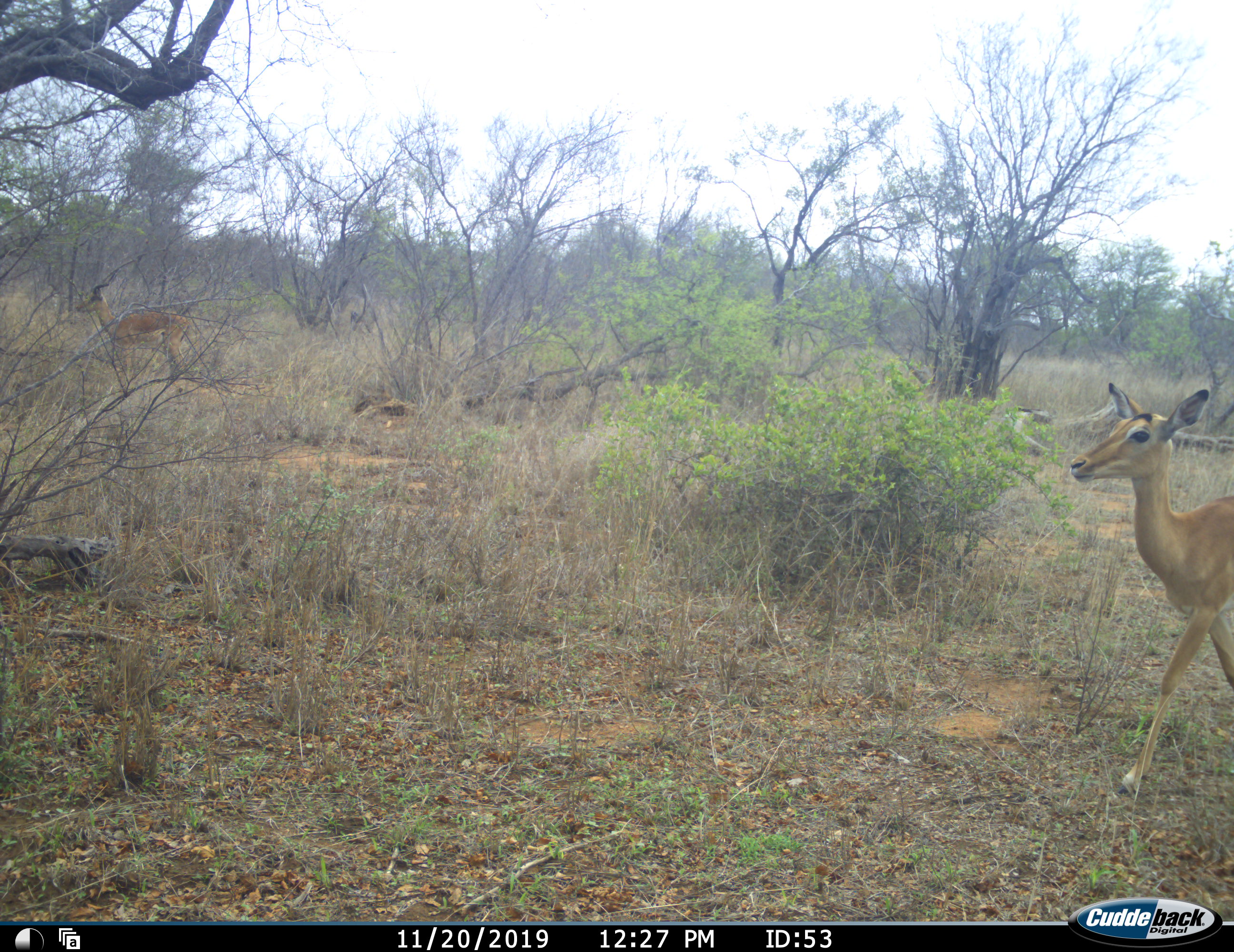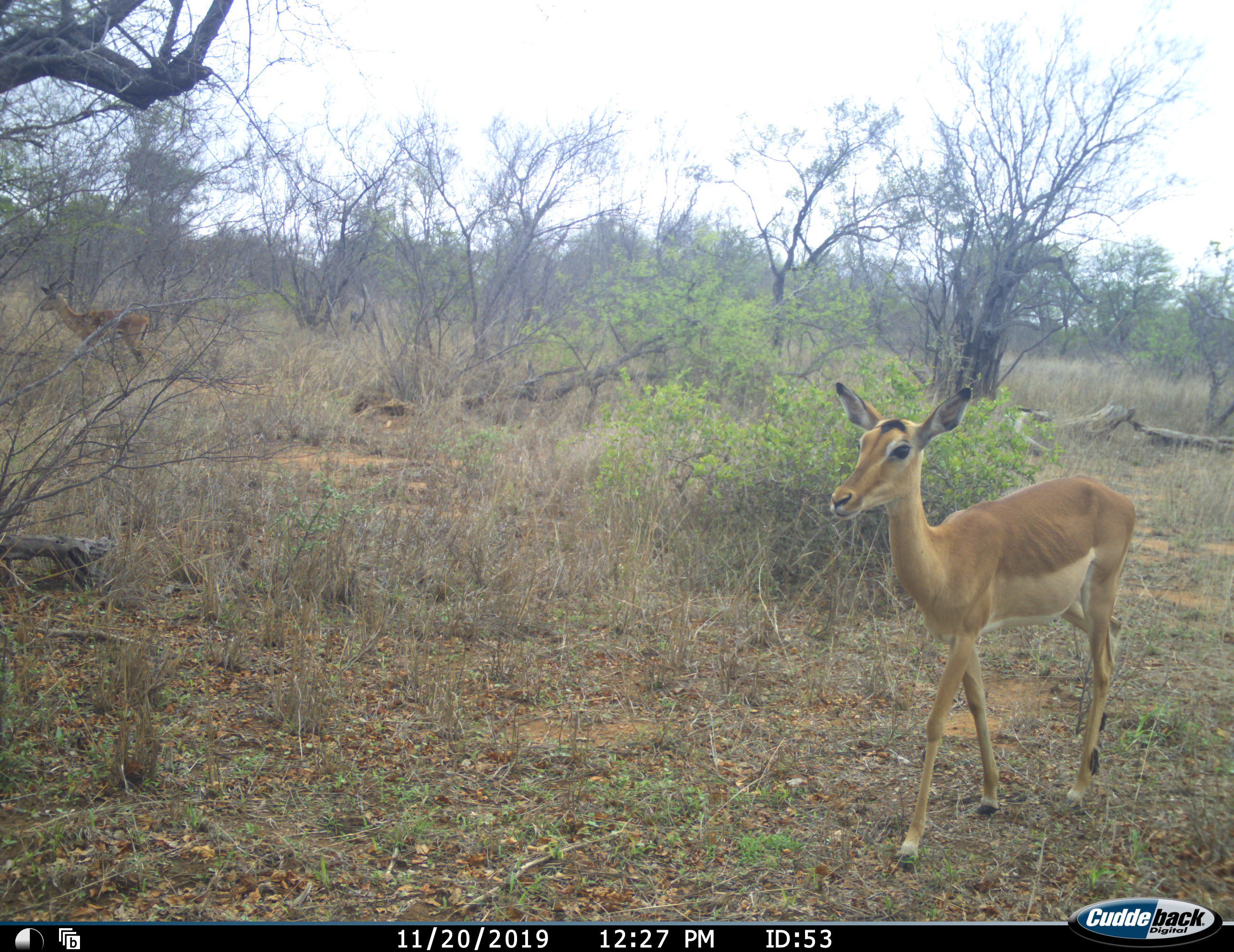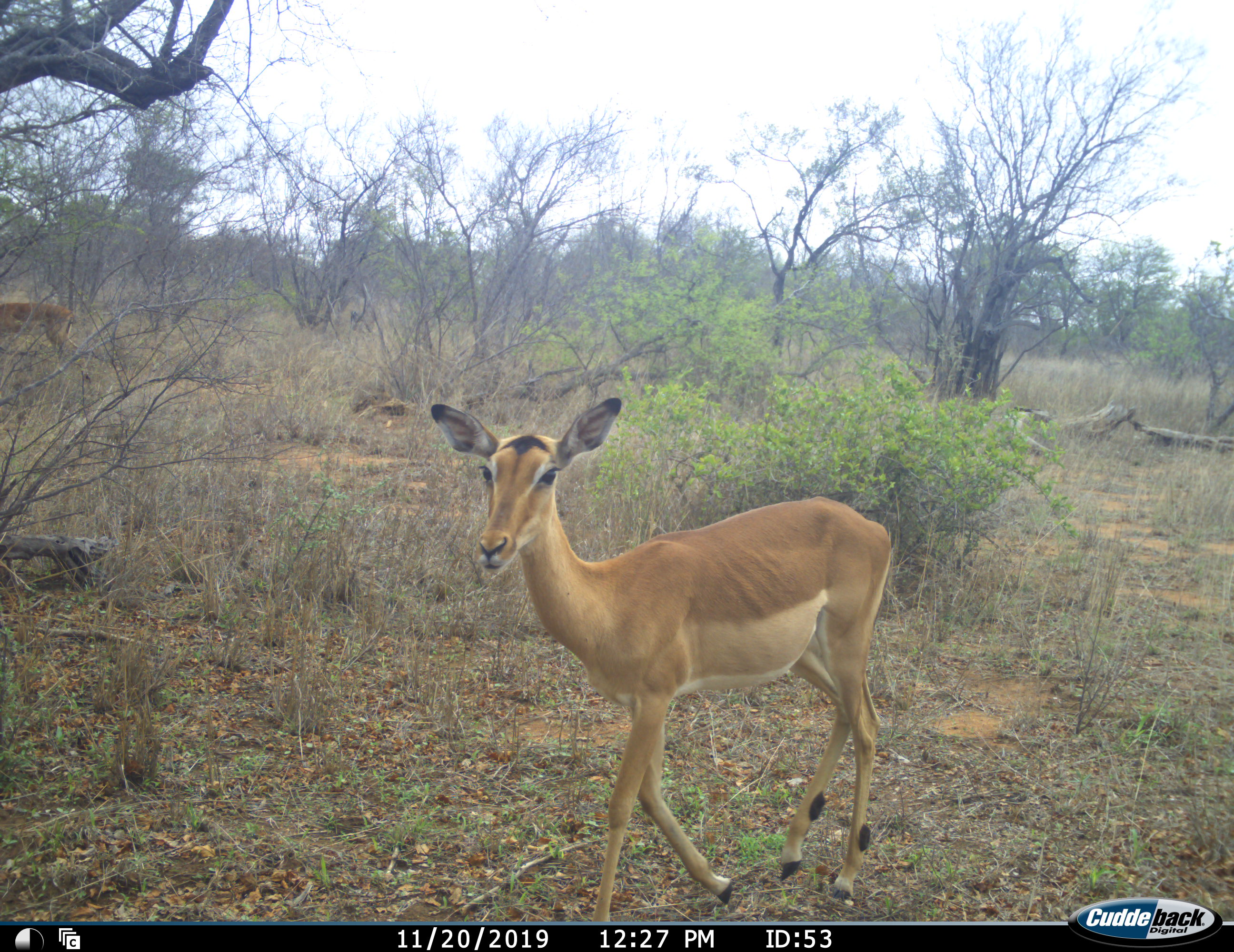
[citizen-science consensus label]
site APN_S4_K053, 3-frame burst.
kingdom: Animalia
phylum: Chordata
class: Mammalia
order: Artiodactyla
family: Bovidae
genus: Aepyceros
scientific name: Aepyceros melampus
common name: impala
Impala (Aepyceros melampus), count 2. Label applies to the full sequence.